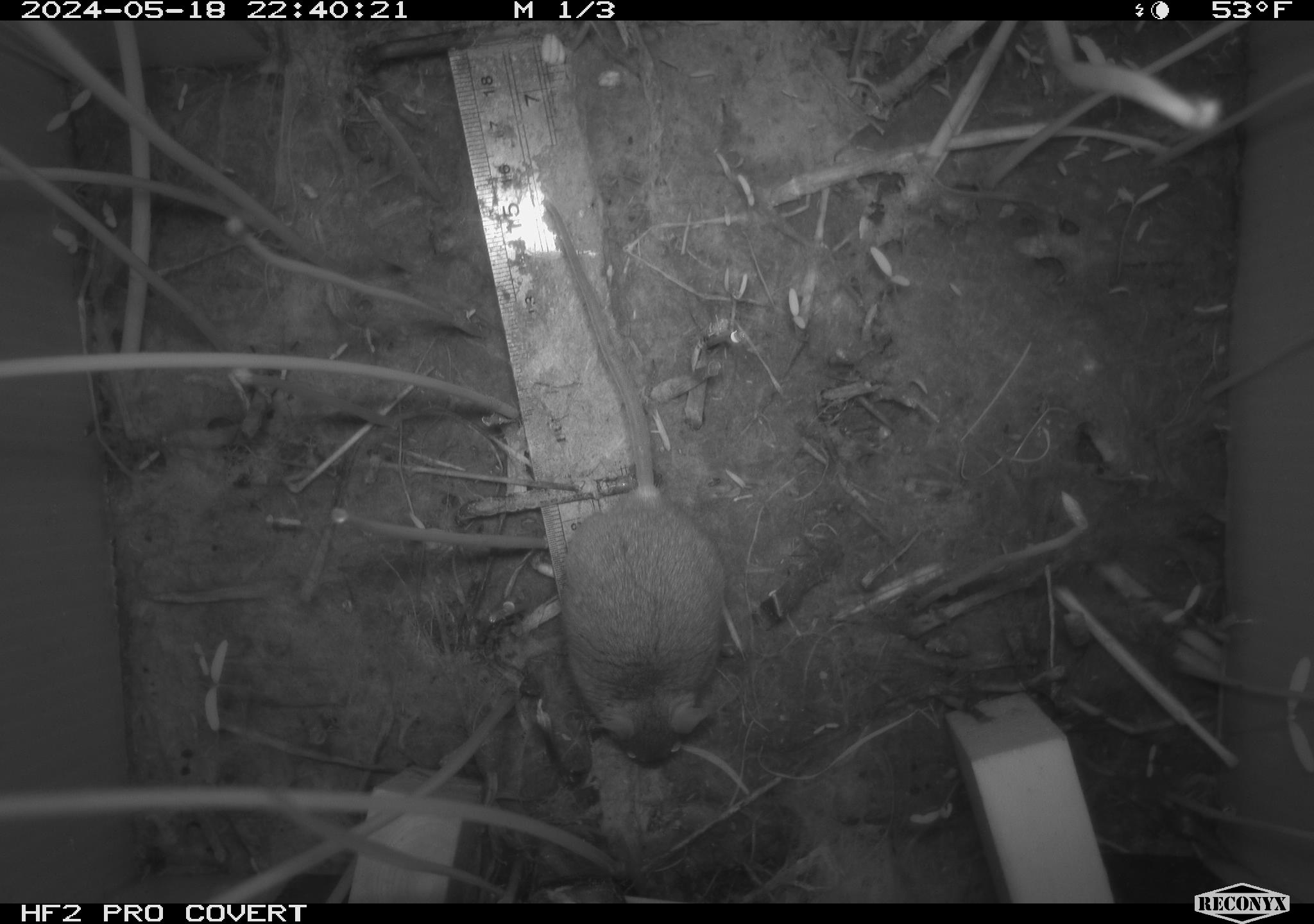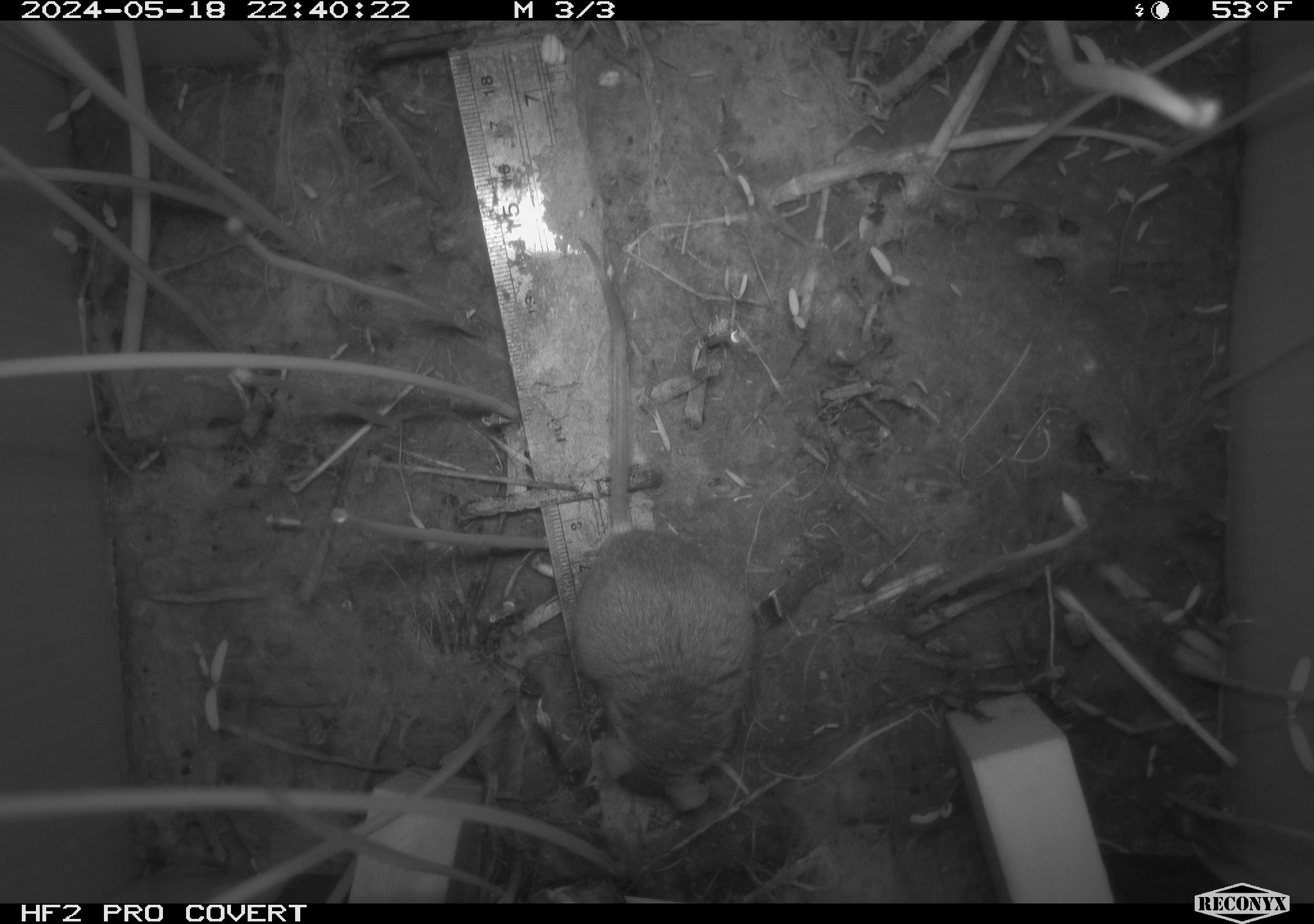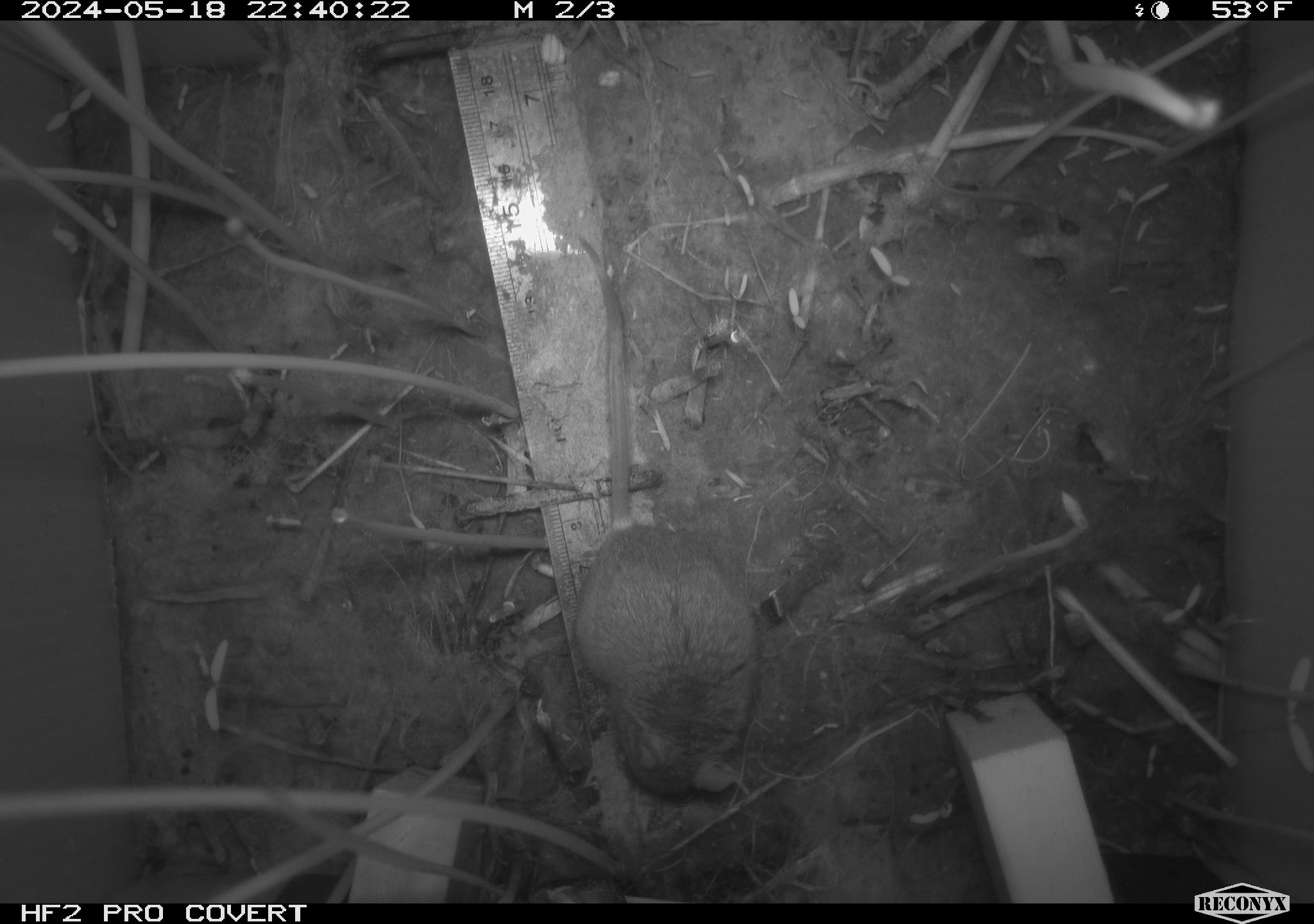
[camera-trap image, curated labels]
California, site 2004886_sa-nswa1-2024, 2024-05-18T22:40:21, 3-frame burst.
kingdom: Animalia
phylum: Chordata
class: Mammalia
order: Rodentia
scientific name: Rodentia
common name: mouse species